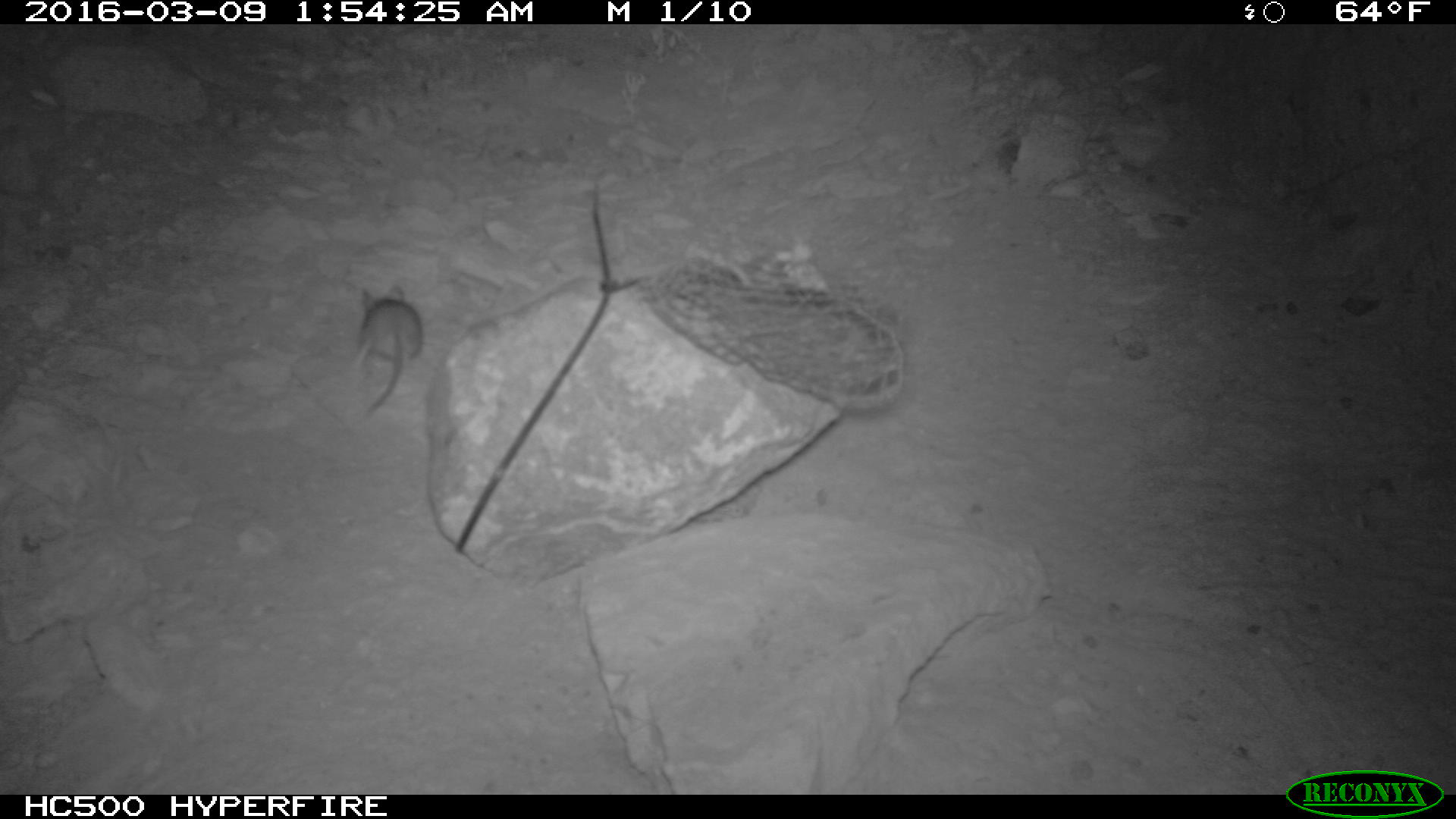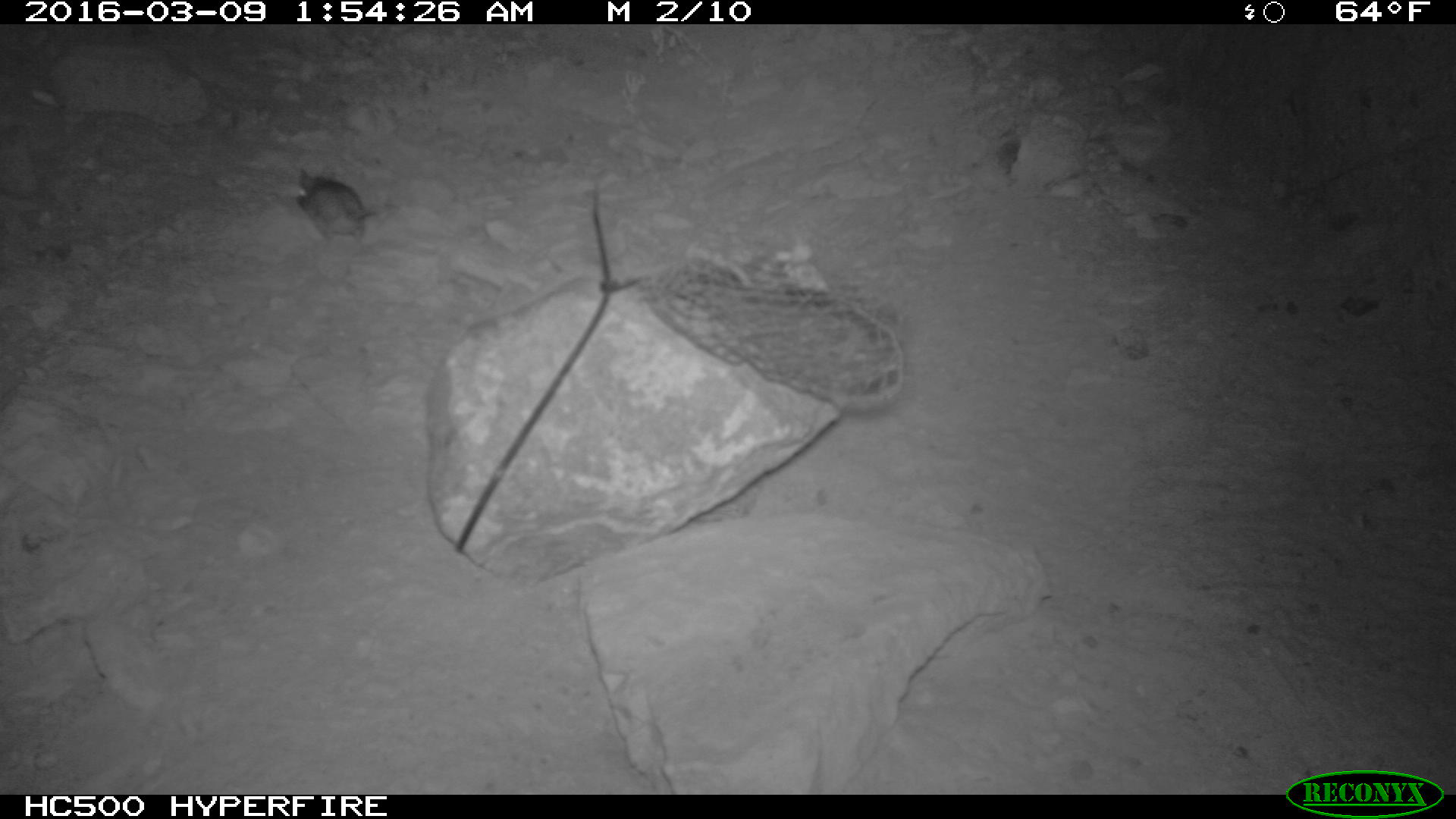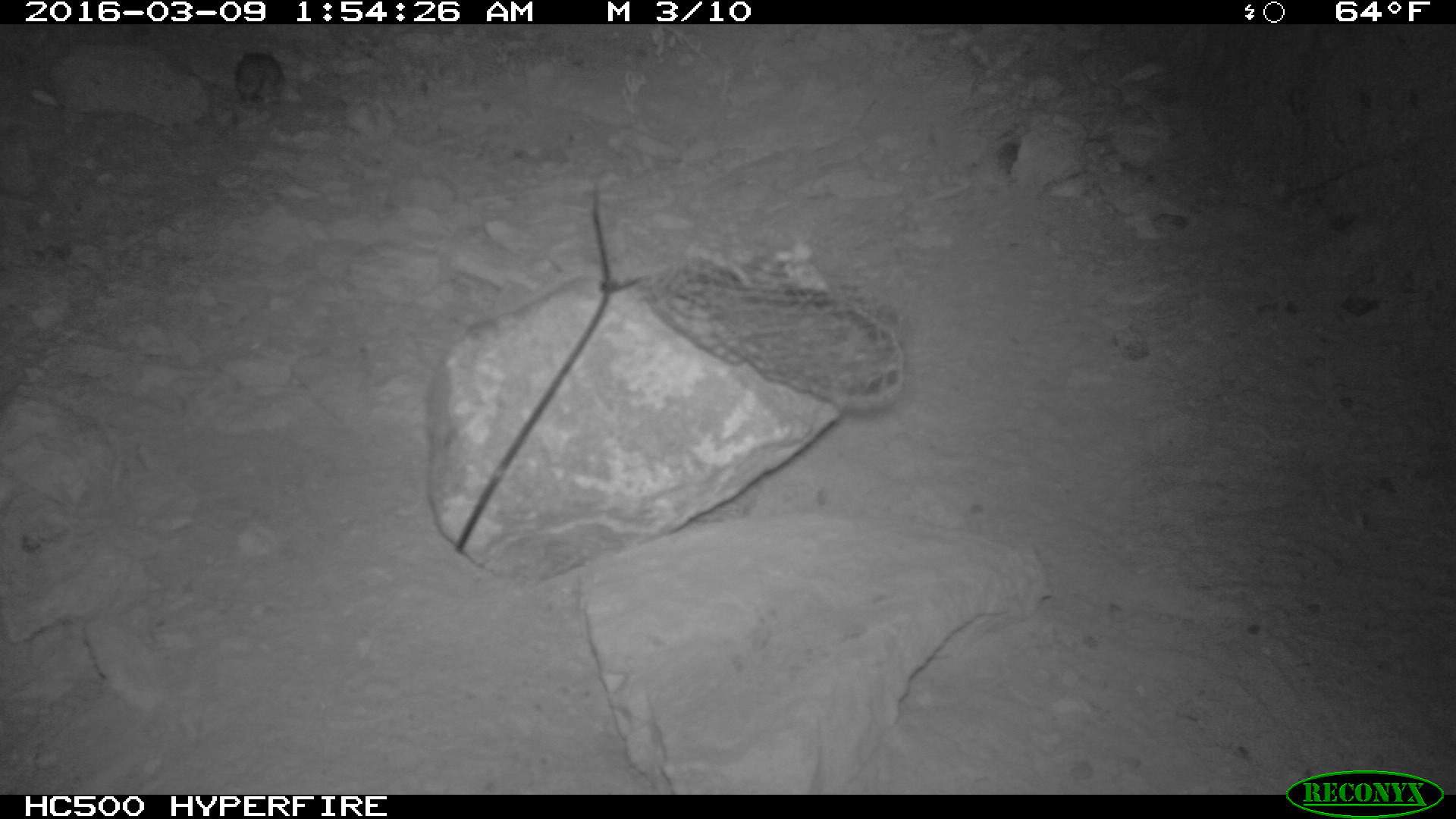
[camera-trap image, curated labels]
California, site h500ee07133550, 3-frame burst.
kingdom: Animalia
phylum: Chordata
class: Mammalia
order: Rodentia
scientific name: Rodentia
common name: rodent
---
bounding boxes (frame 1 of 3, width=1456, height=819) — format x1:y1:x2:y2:
rodent: 353:281:422:421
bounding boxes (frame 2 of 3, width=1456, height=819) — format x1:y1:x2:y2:
rodent: 290:168:381:240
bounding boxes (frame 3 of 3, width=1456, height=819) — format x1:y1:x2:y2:
rodent: 235:49:284:109